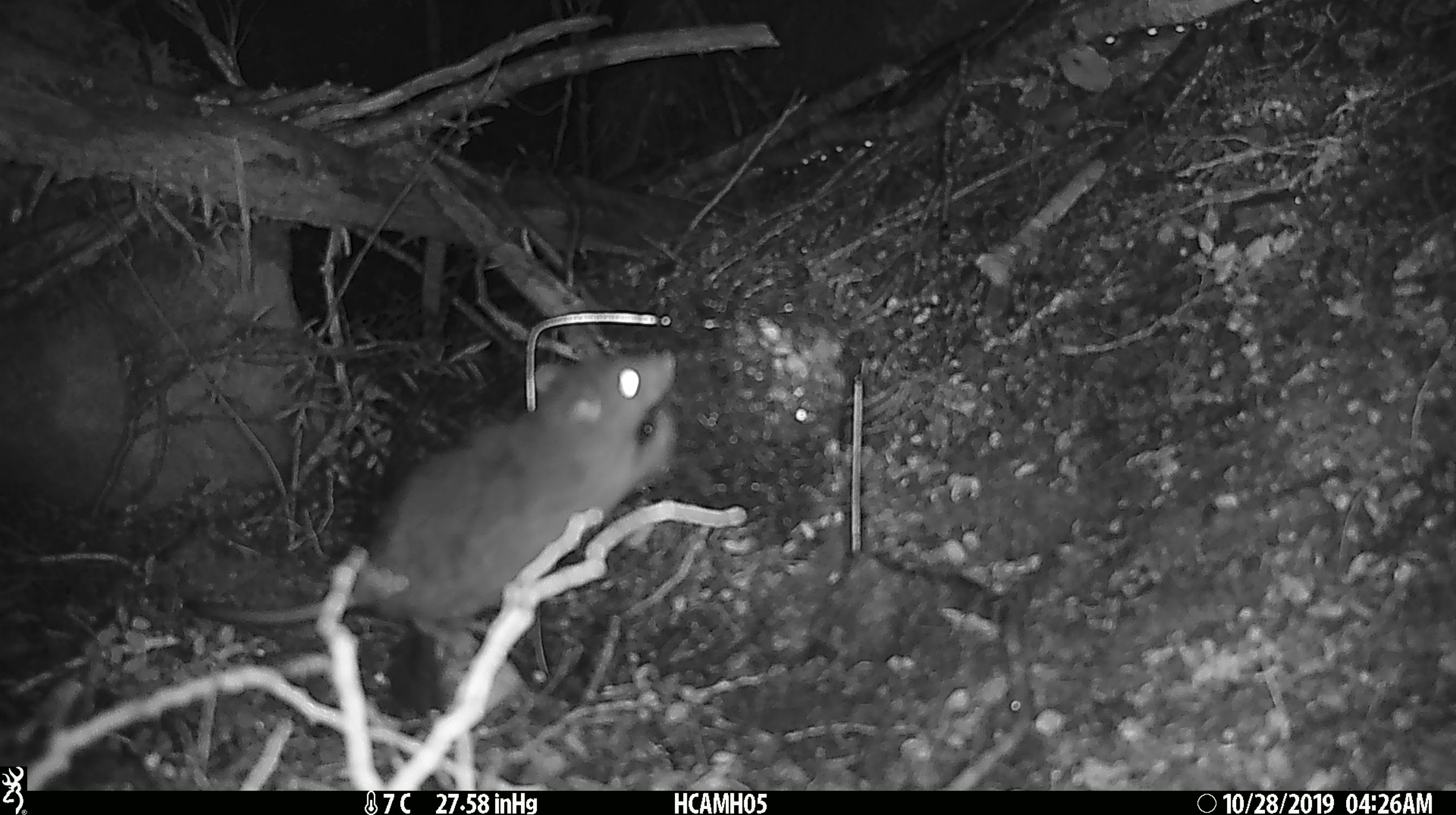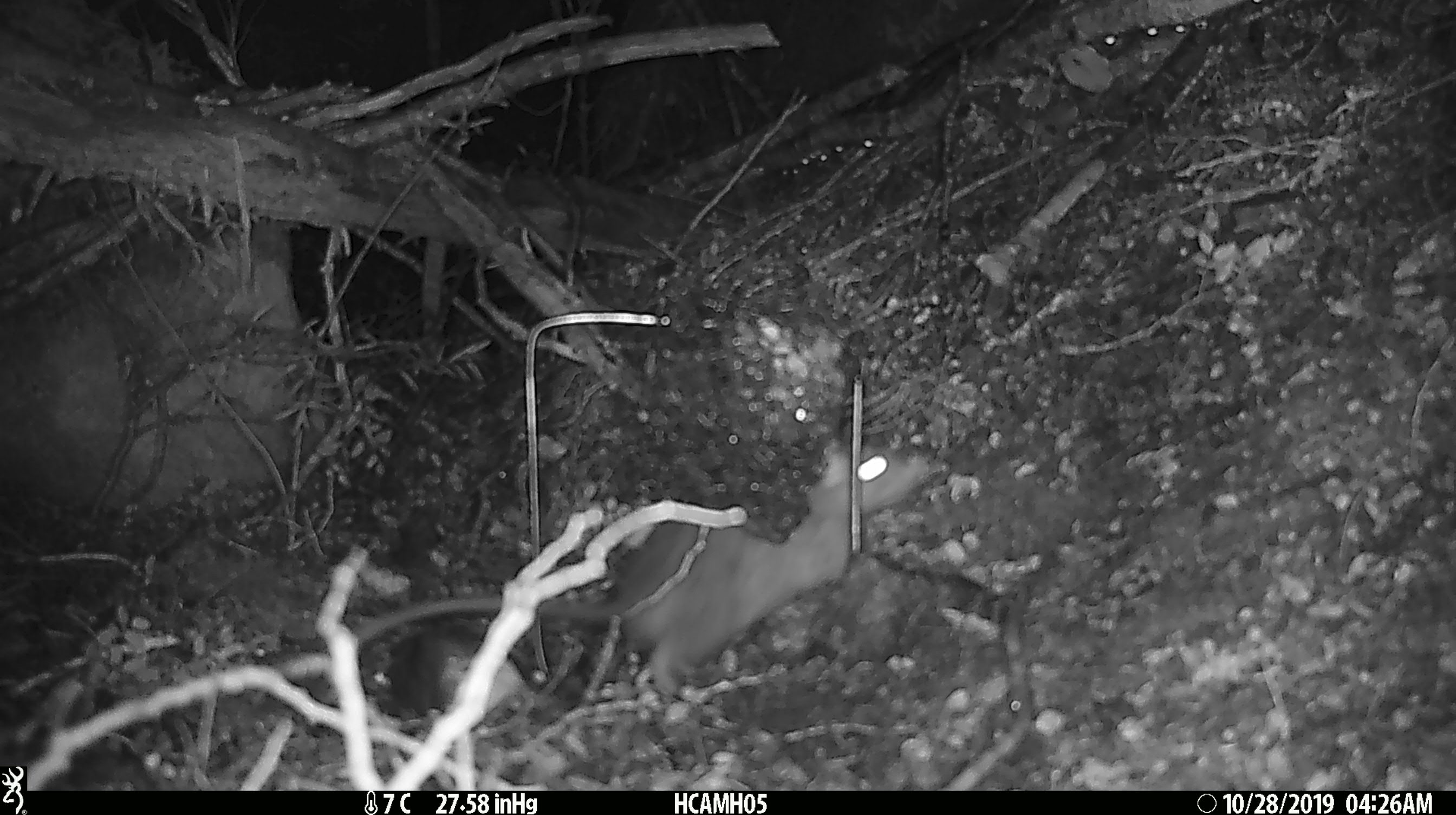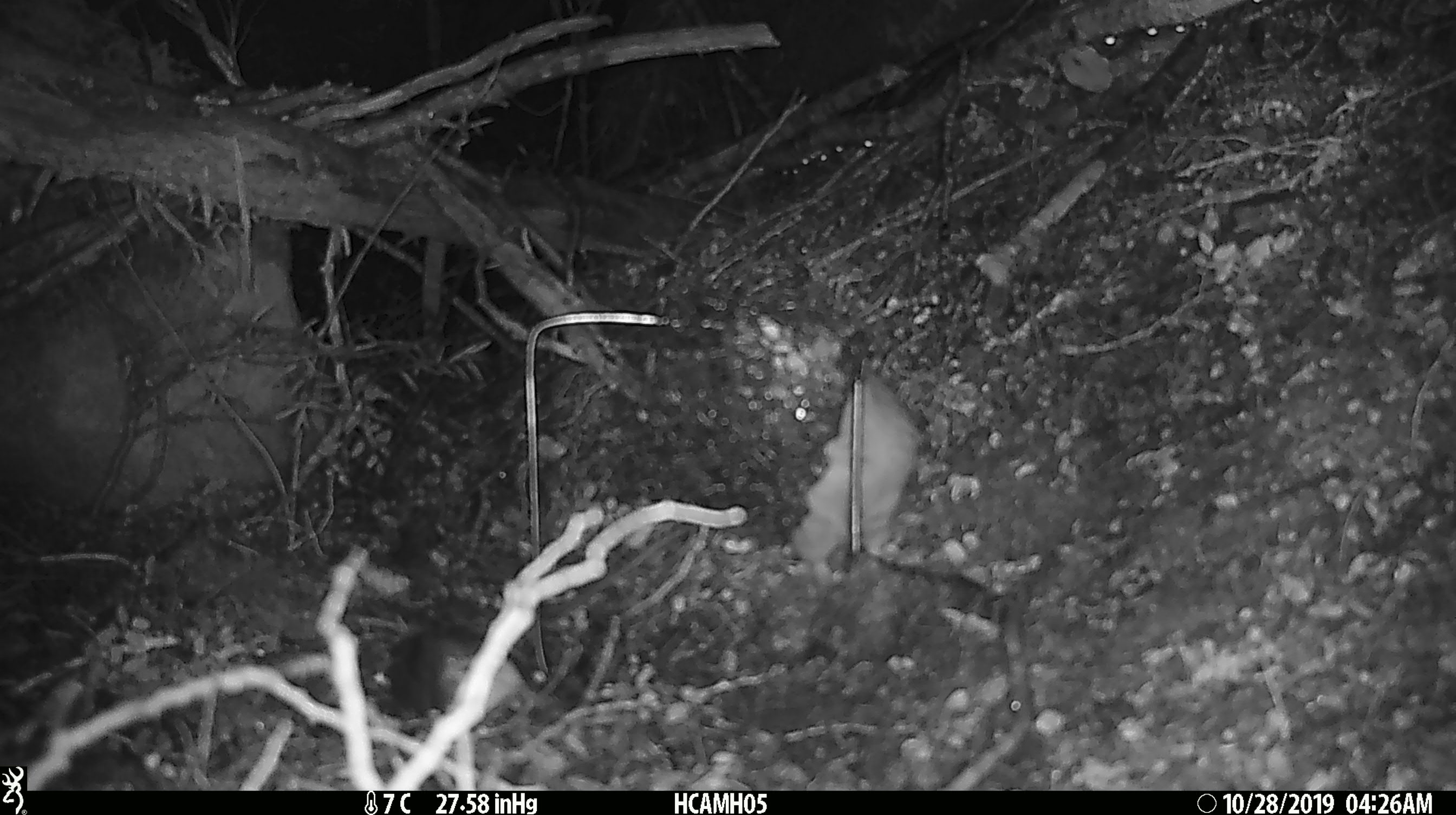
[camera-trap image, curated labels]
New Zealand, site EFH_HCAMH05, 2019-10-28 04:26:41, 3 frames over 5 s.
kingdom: Animalia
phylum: Chordata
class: Mammalia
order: Rodentia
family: Muridae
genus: Rattus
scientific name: Rattus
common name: rat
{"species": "rat (Rattus)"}